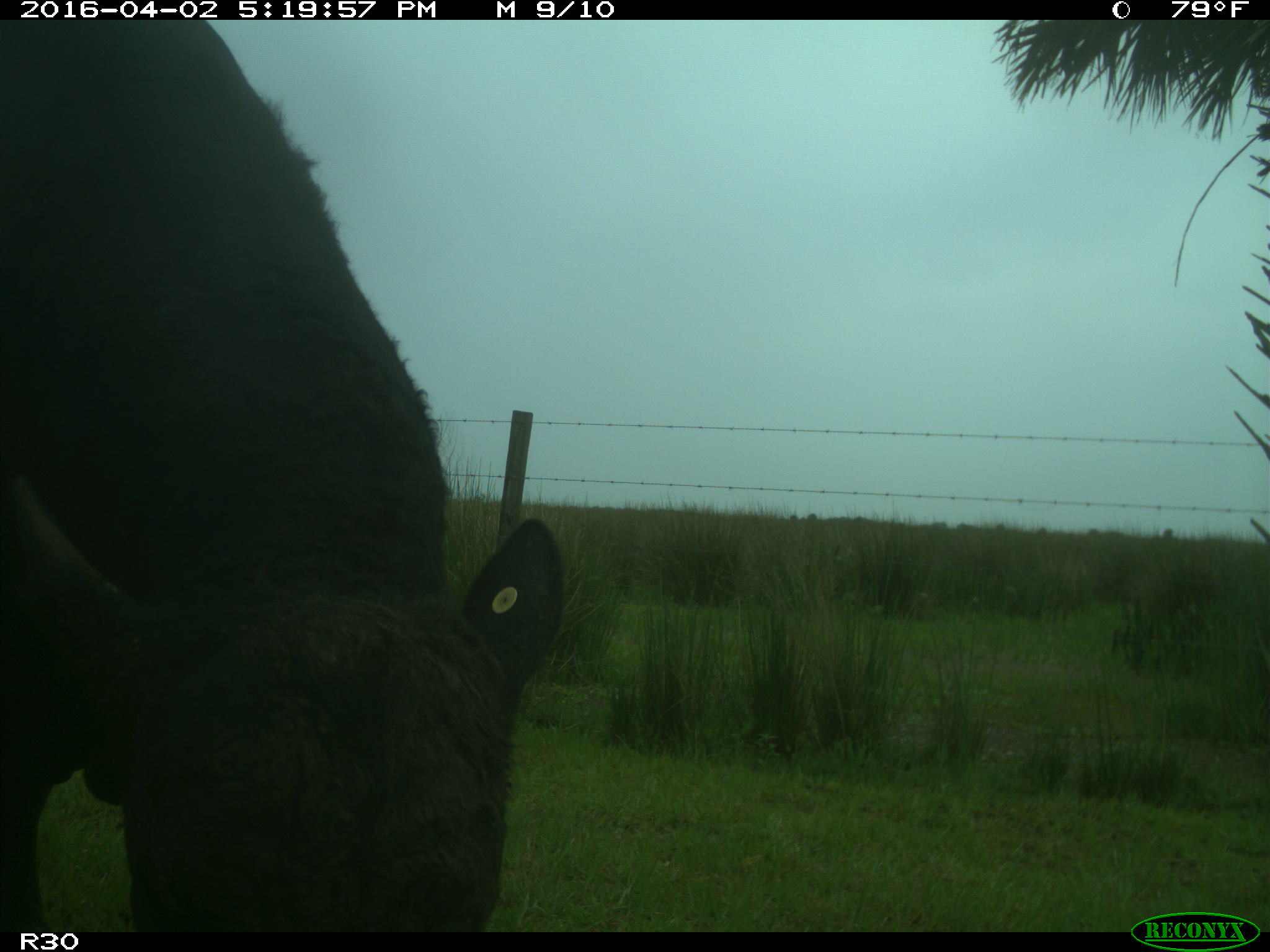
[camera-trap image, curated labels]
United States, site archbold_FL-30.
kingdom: Animalia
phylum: Chordata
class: Mammalia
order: Artiodactyla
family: Bovidae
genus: Bos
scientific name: Bos taurus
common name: domestic cow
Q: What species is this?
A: Bos taurus (domestic cow).